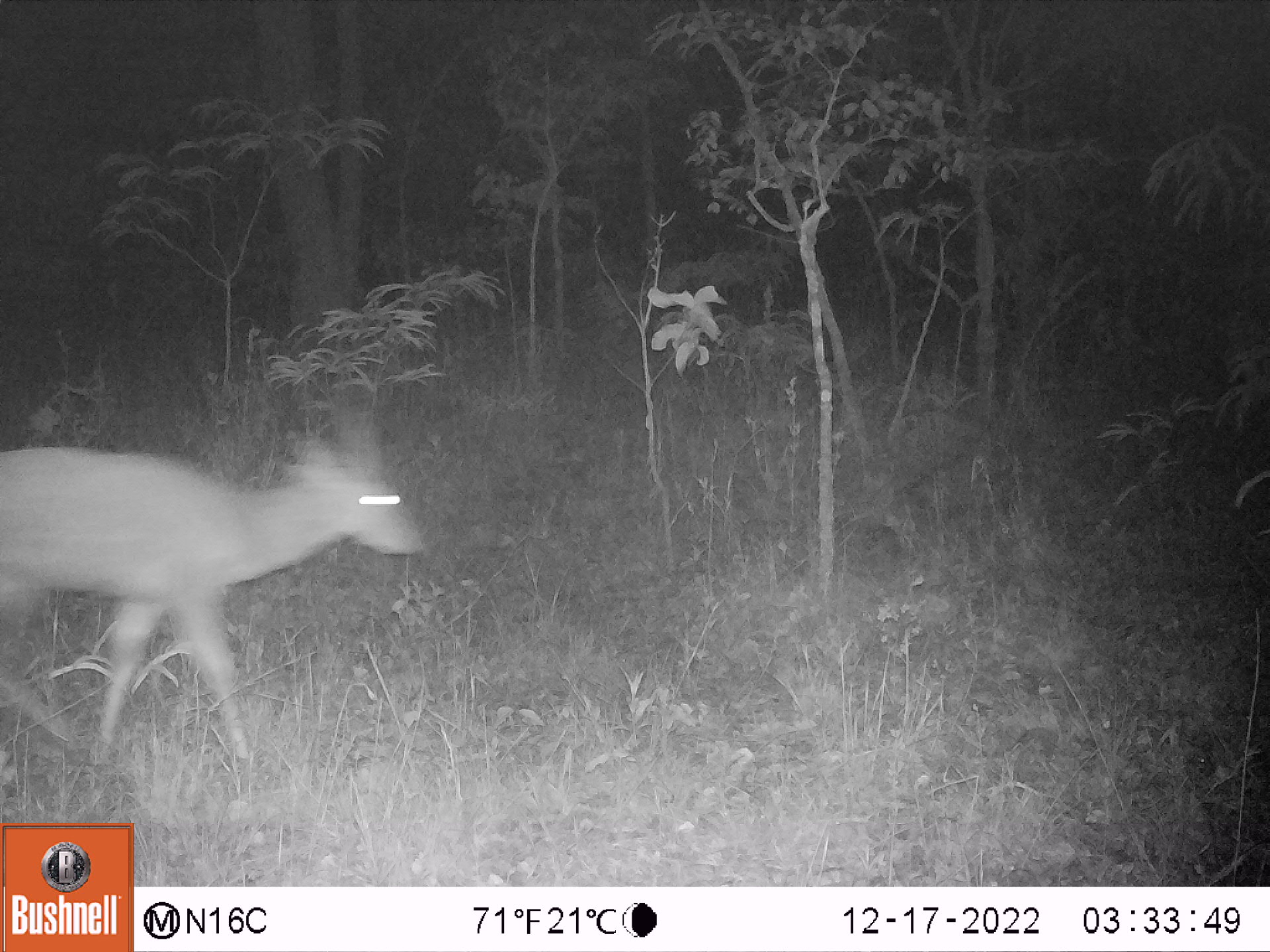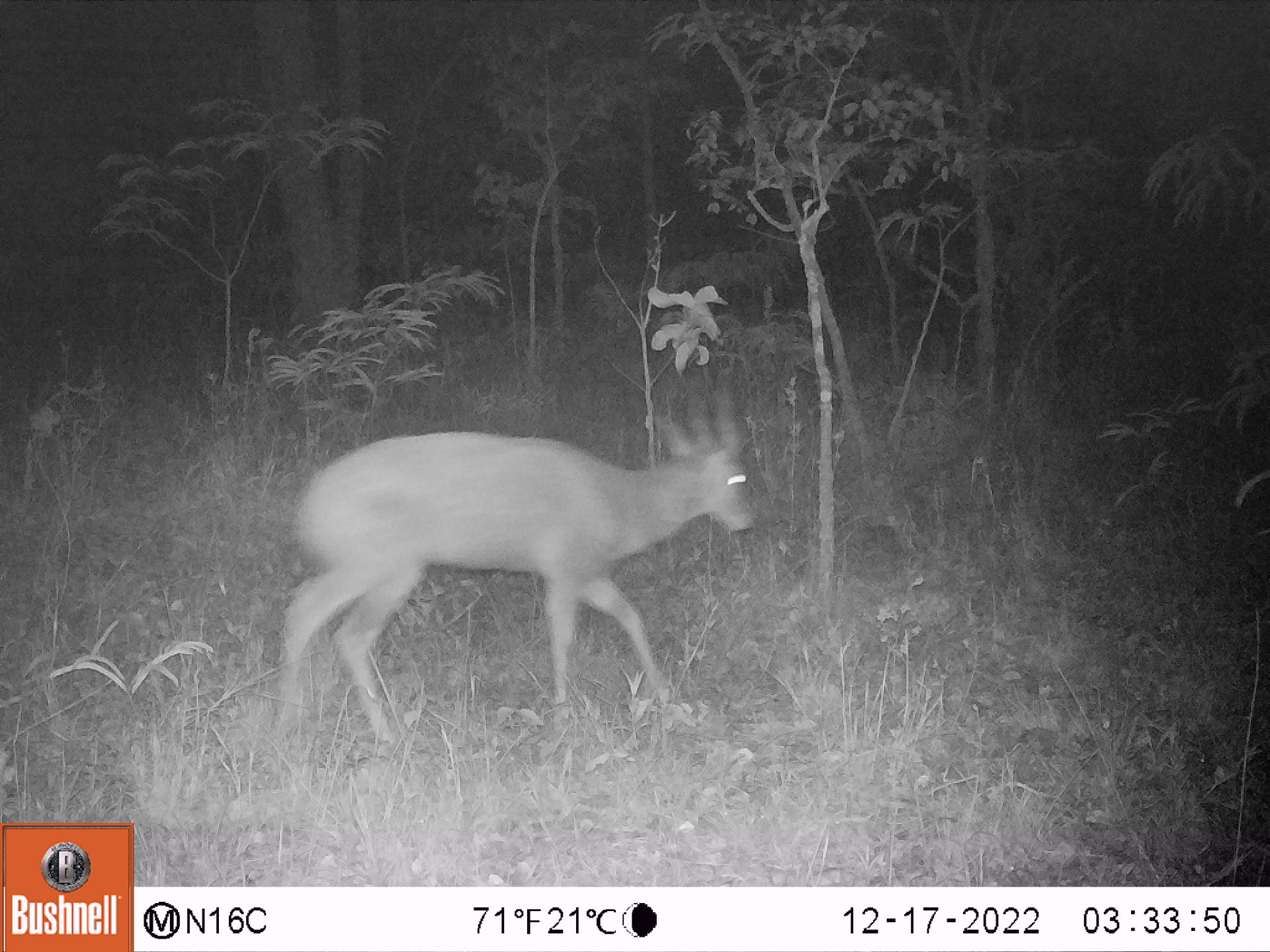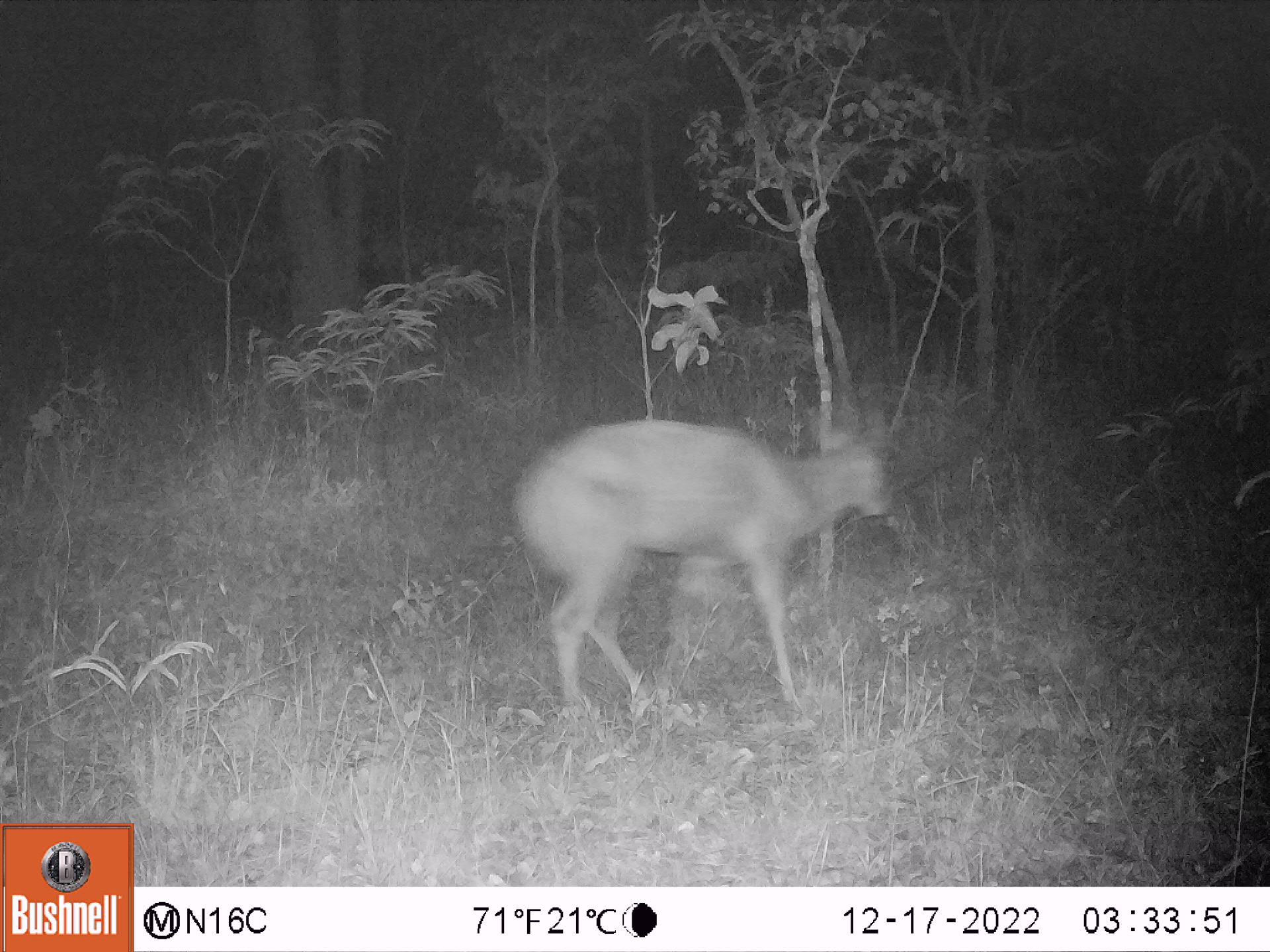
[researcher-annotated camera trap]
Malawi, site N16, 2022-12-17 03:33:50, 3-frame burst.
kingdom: Animalia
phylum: Chordata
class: Mammalia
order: Artiodactyla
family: Bovidae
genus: Tragelaphus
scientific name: Tragelaphus sylvaticus sylvaticus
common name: cape bushbuck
Cape bushbuck (Tragelaphus sylvaticus sylvaticus), count 1.